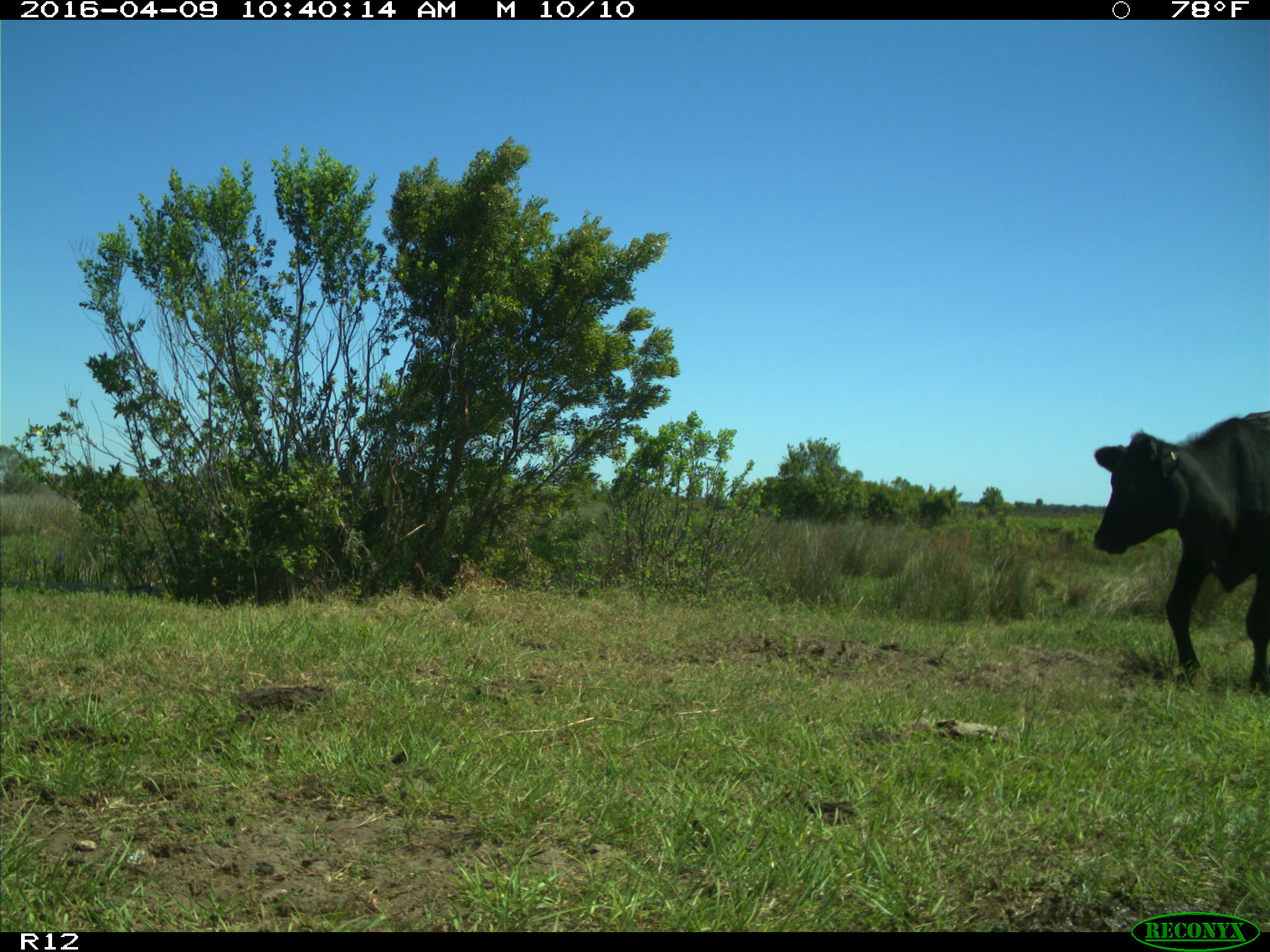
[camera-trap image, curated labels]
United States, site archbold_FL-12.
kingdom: Animalia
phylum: Chordata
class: Mammalia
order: Artiodactyla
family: Bovidae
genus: Bos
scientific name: Bos taurus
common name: domestic cow